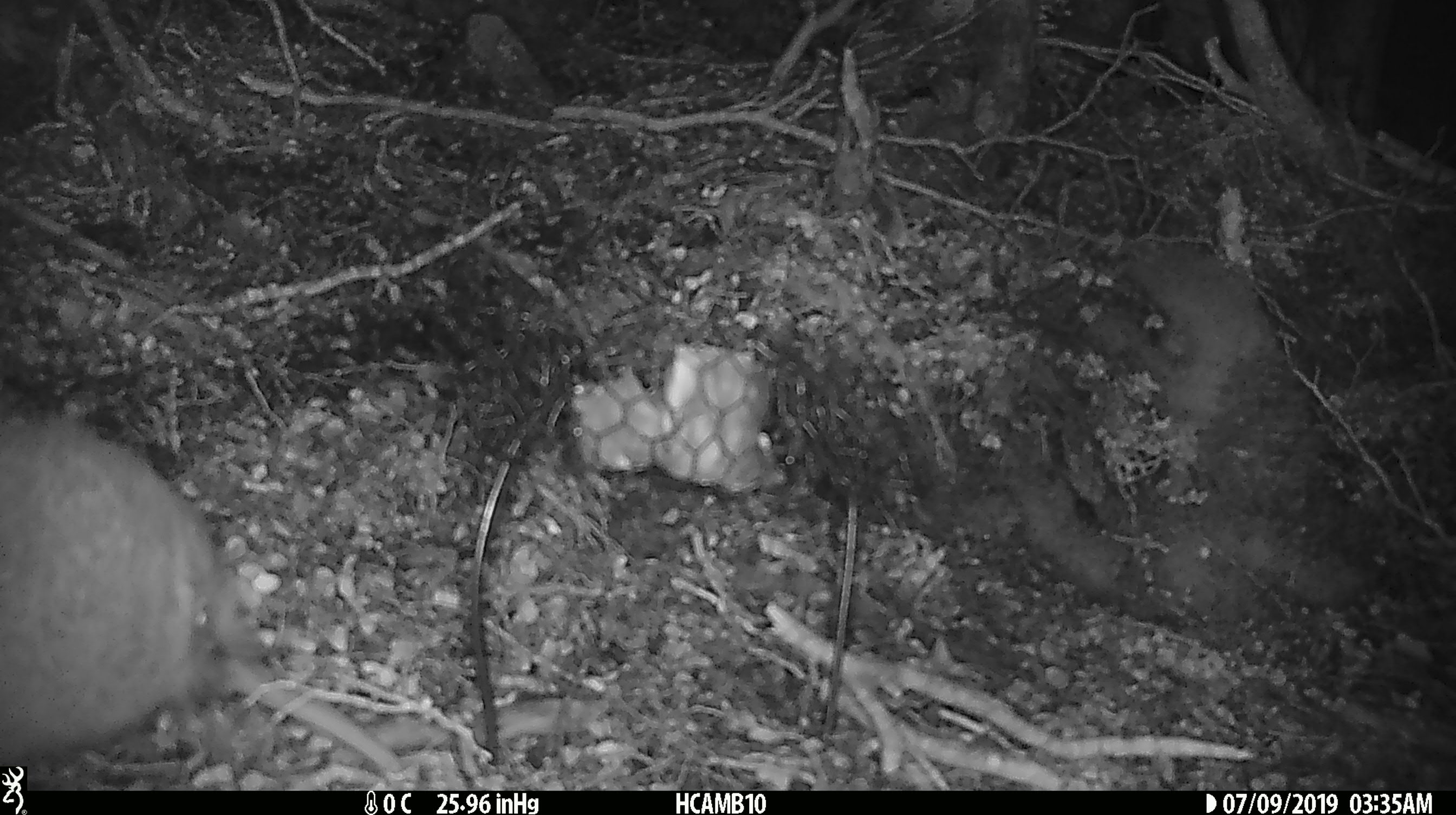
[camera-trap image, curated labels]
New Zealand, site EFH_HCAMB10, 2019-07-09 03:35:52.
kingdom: Animalia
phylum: Chordata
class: Aves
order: Apterygiformes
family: Apterygidae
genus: Apteryx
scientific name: Apteryx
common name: kiwi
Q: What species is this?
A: Kiwi (Apteryx).